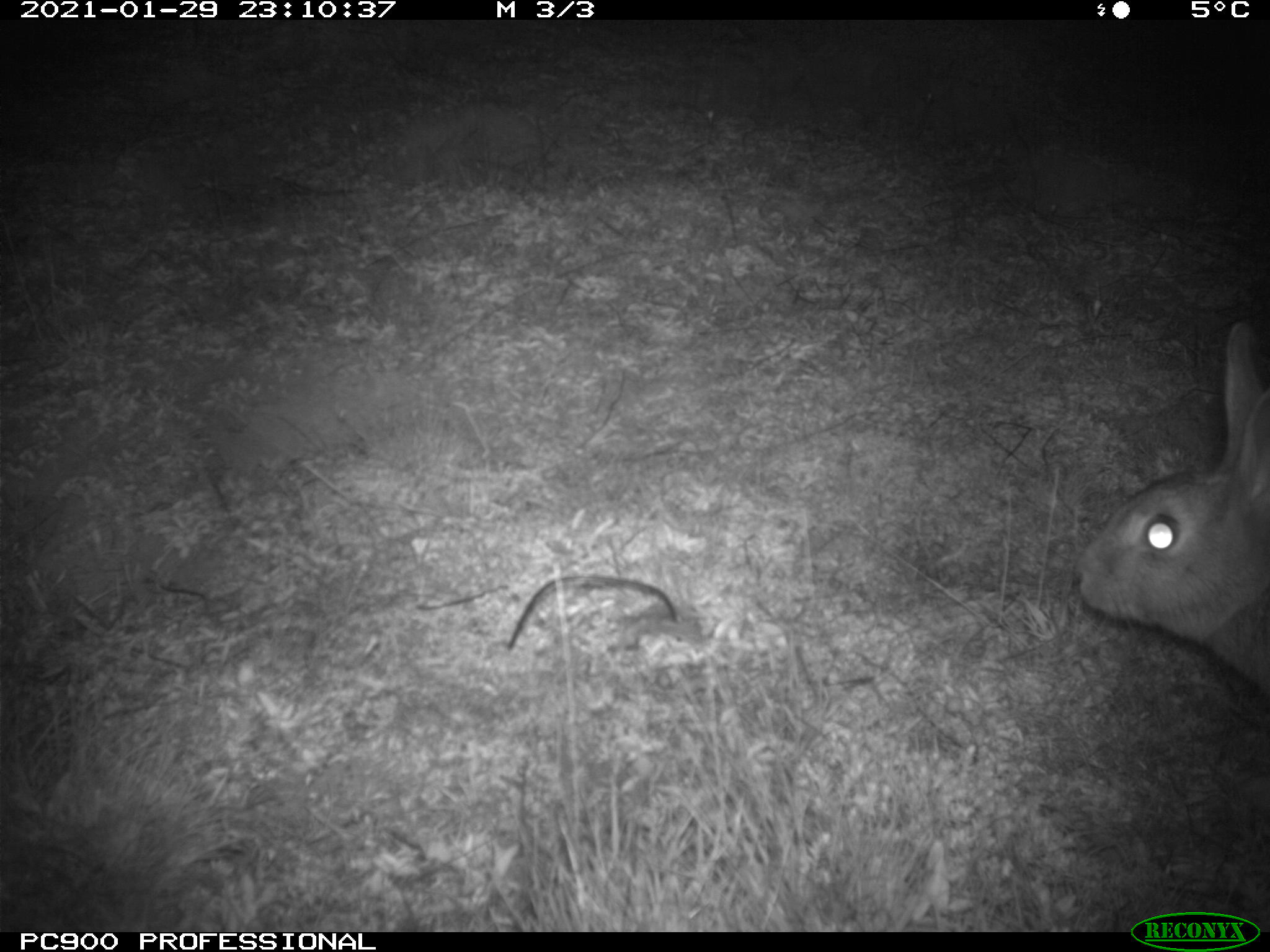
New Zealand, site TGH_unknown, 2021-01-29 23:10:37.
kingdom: Animalia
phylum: Chordata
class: Mammalia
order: Lagomorpha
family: Leporidae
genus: Oryctolagus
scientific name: Oryctolagus cuniculus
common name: european rabbit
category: rabbit